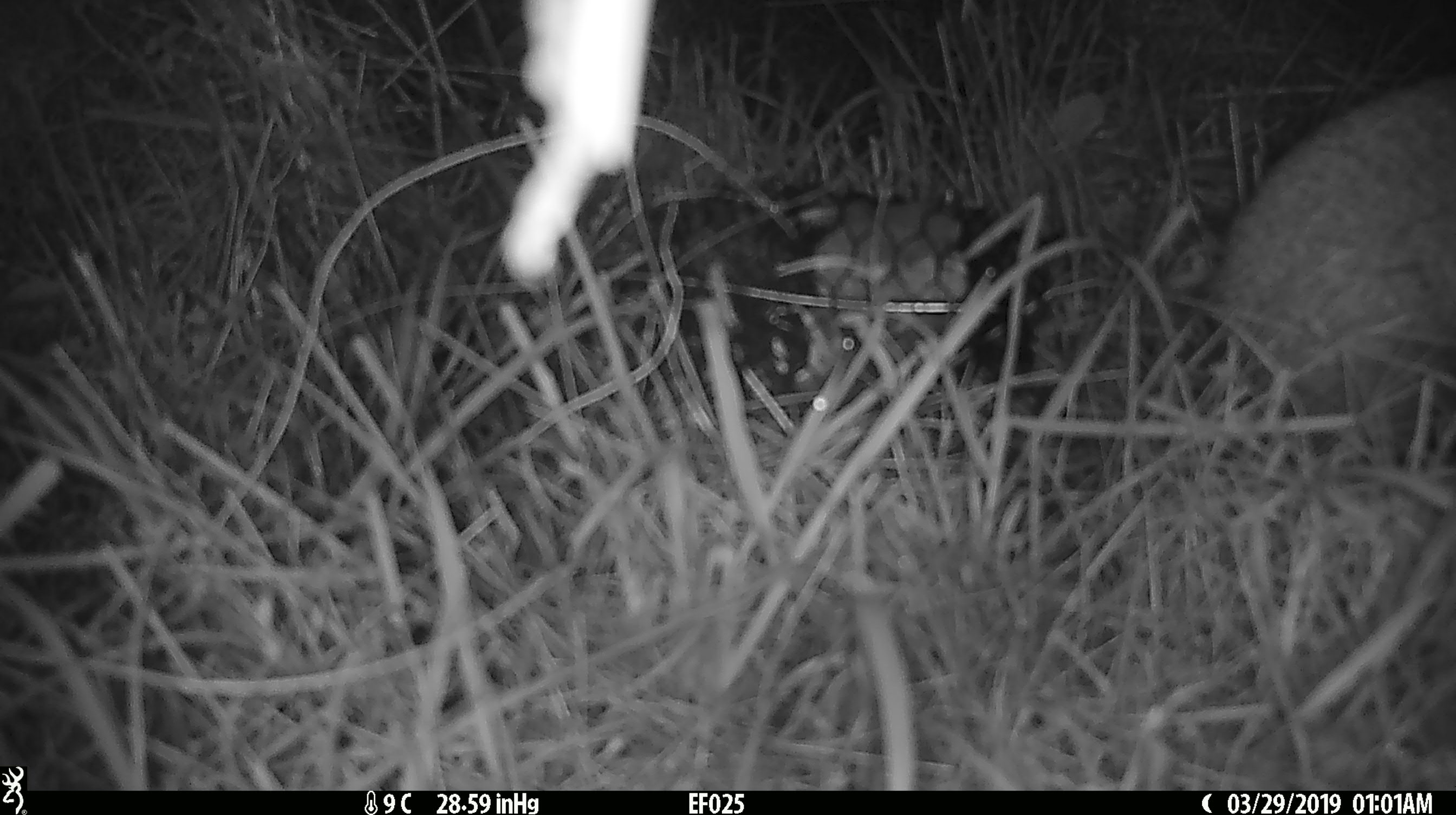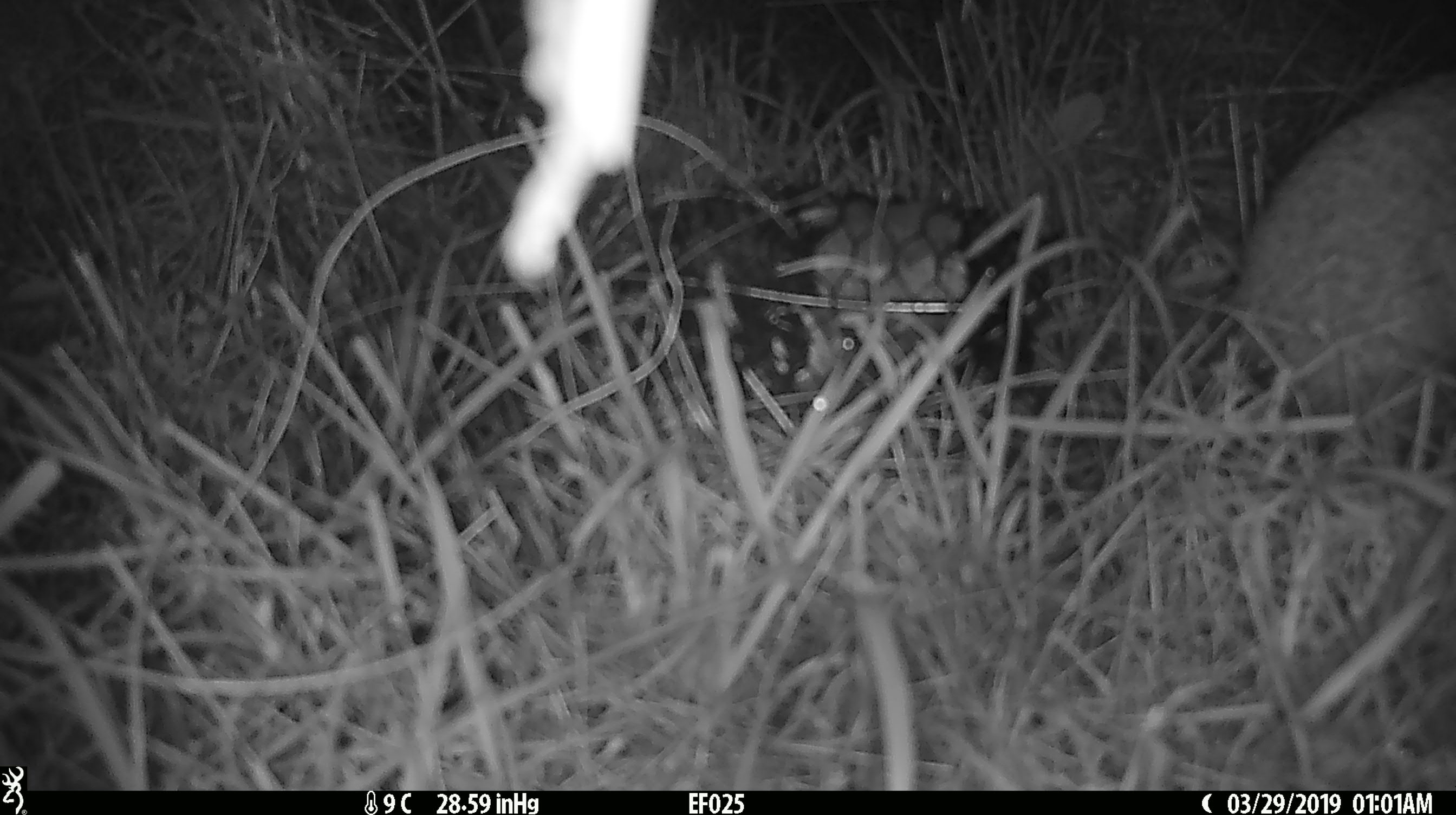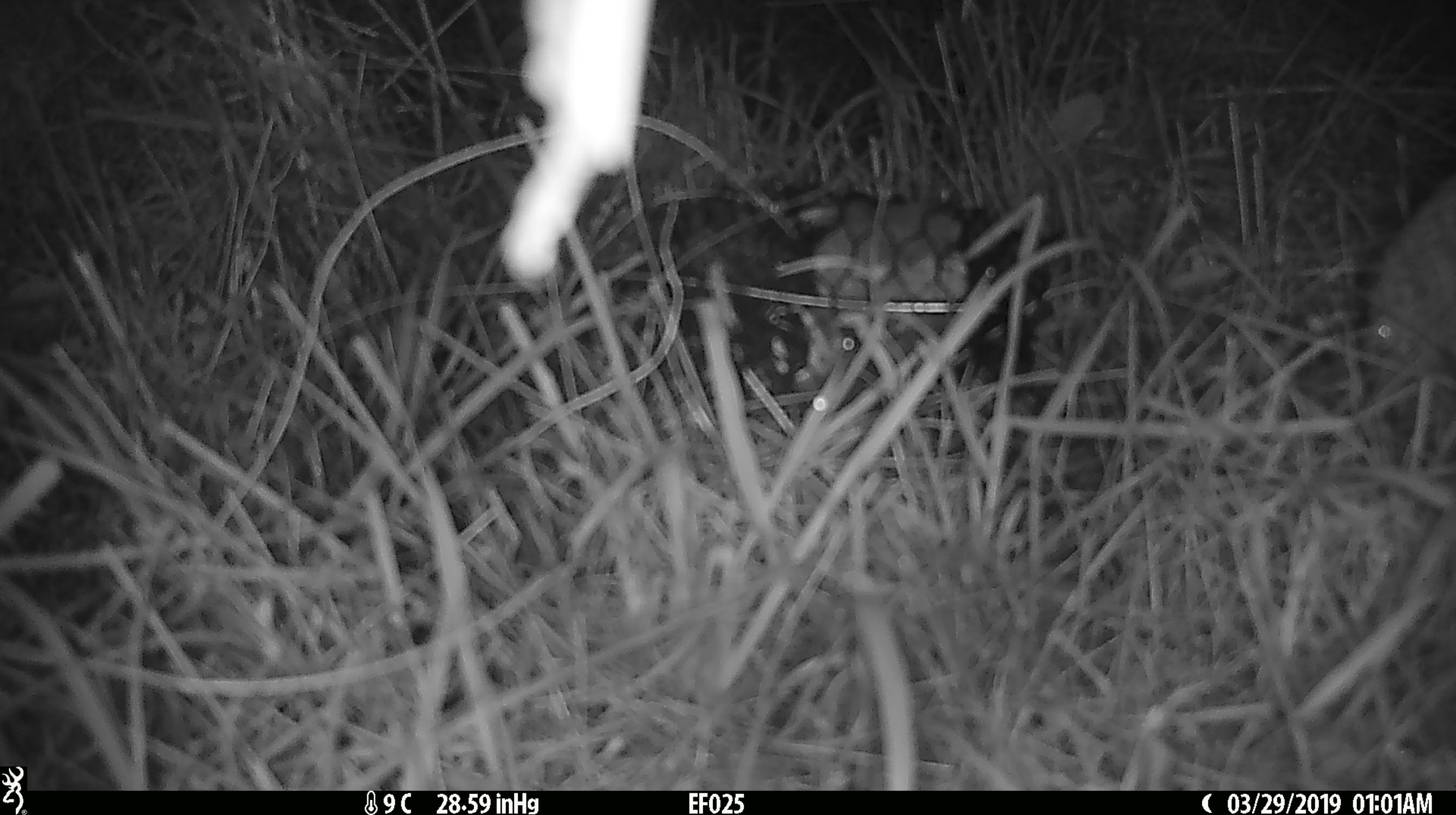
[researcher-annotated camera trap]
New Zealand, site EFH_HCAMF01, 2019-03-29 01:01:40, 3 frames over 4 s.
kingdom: Animalia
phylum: Chordata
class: Mammalia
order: Eulipotyphla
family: Erinaceidae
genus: Erinaceus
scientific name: Erinaceus europaeus europaeus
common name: european hedgehog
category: hedgehog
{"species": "hedgehog (european hedgehog) (Erinaceus europaeus europaeus)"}